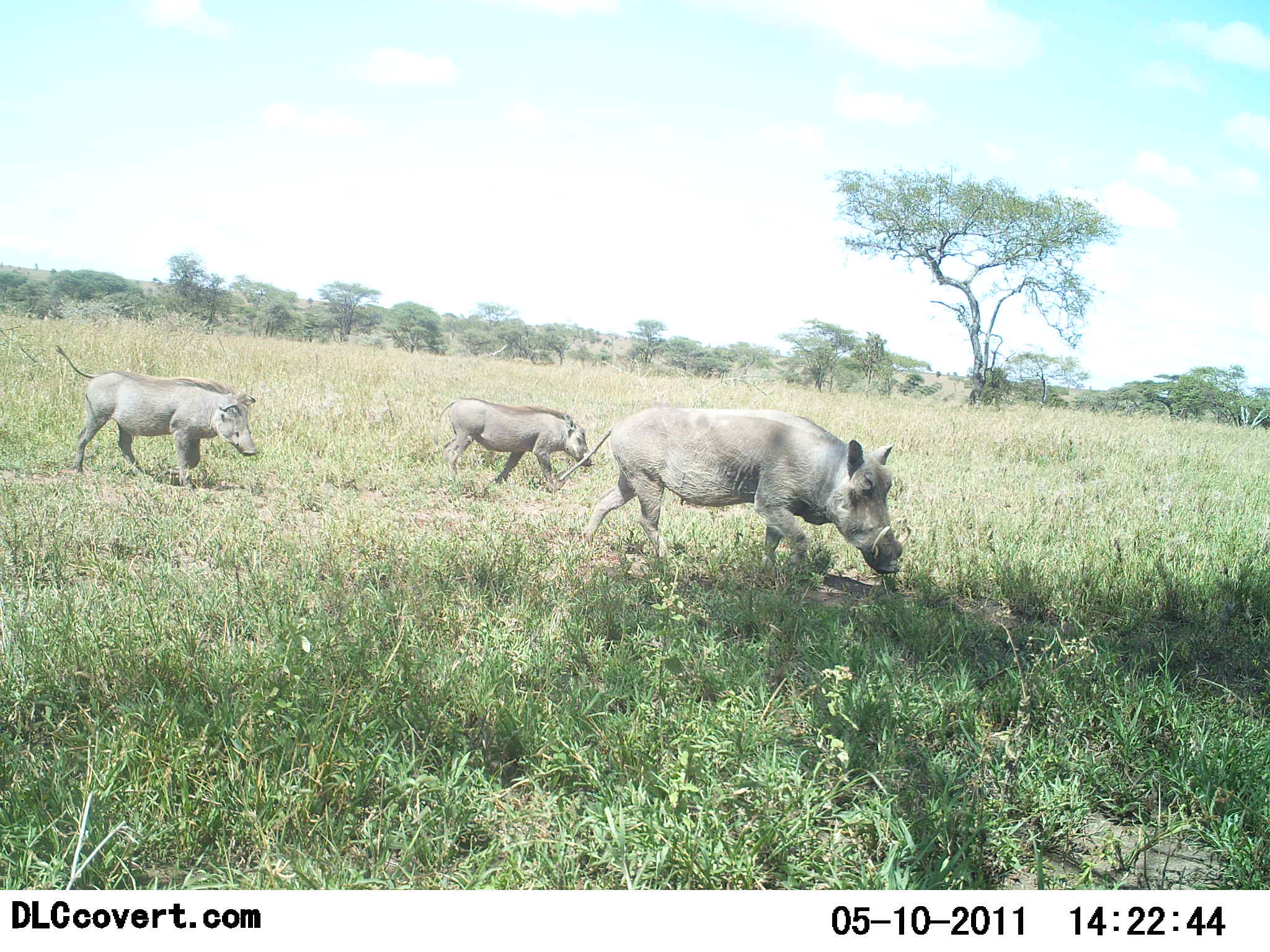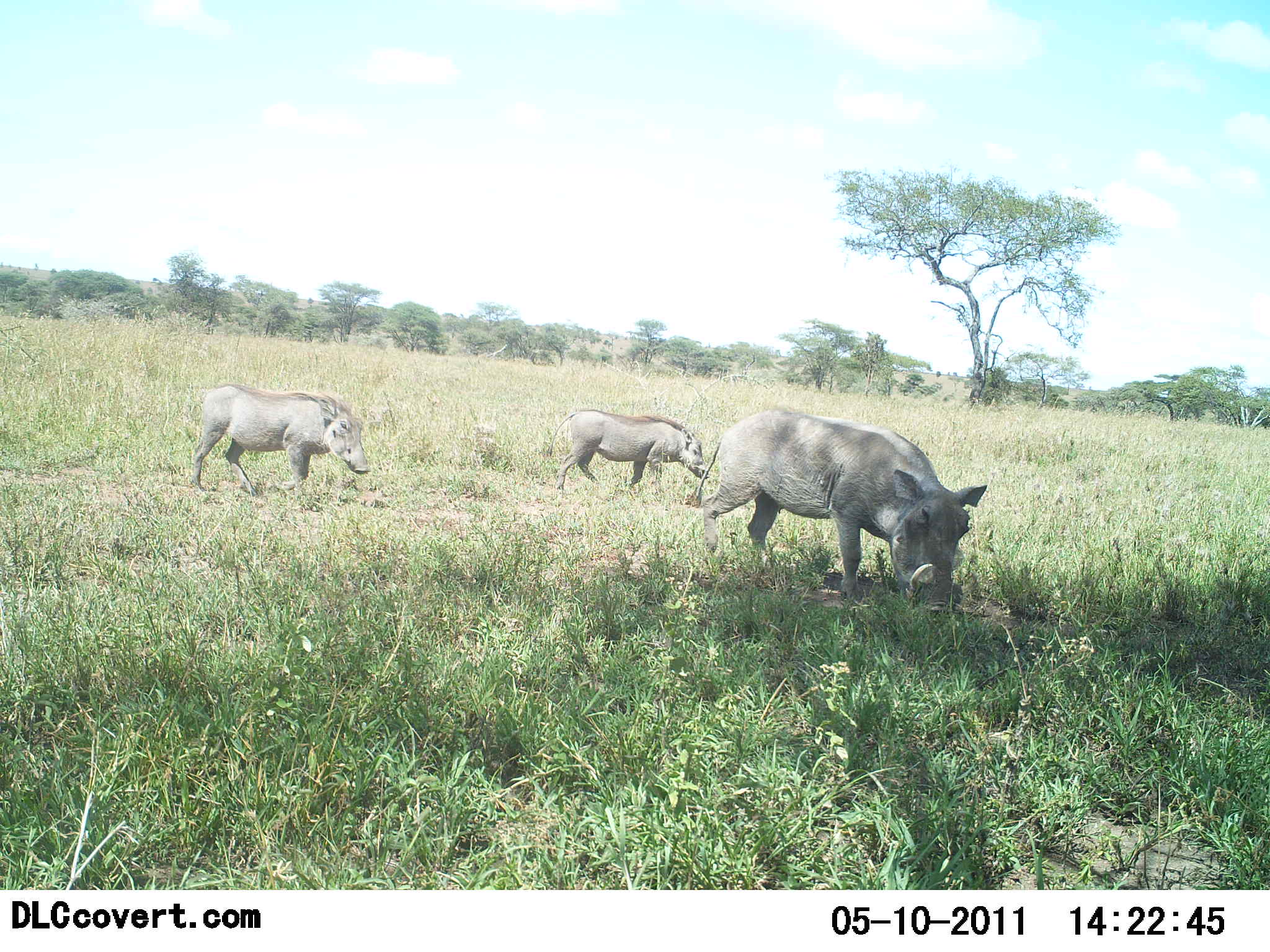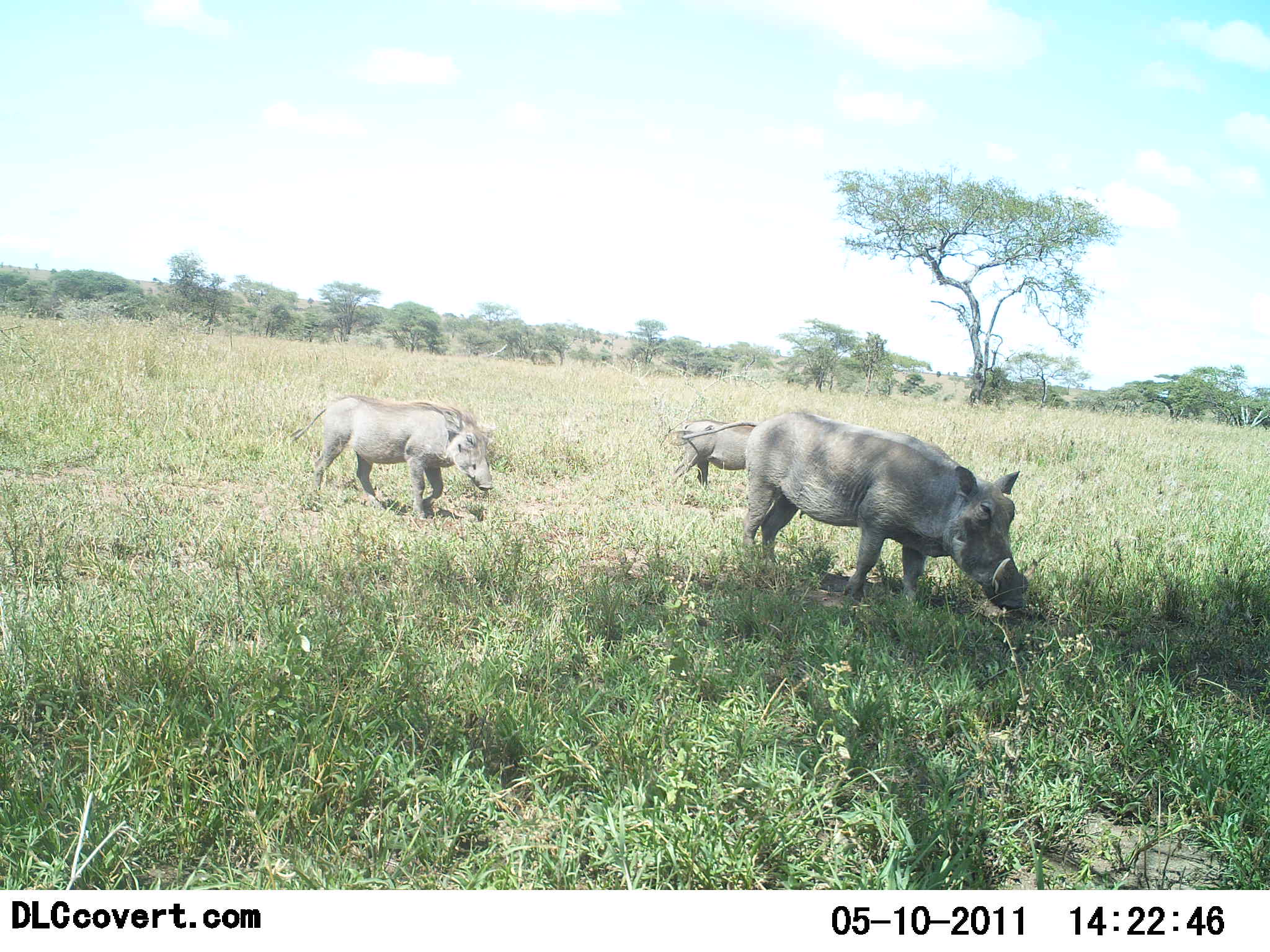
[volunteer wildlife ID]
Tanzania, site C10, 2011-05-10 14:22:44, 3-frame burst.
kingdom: Animalia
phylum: Chordata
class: Mammalia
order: Artiodactyla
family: Suidae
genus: Phacochoerus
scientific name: Phacochoerus africanus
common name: warthog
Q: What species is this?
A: Warthog (Phacochoerus africanus).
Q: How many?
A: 3.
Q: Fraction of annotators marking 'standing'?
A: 8%.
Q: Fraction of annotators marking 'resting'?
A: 0%.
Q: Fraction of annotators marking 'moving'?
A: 85%.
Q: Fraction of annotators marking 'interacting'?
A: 0%.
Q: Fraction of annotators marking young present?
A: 23%.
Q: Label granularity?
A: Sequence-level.